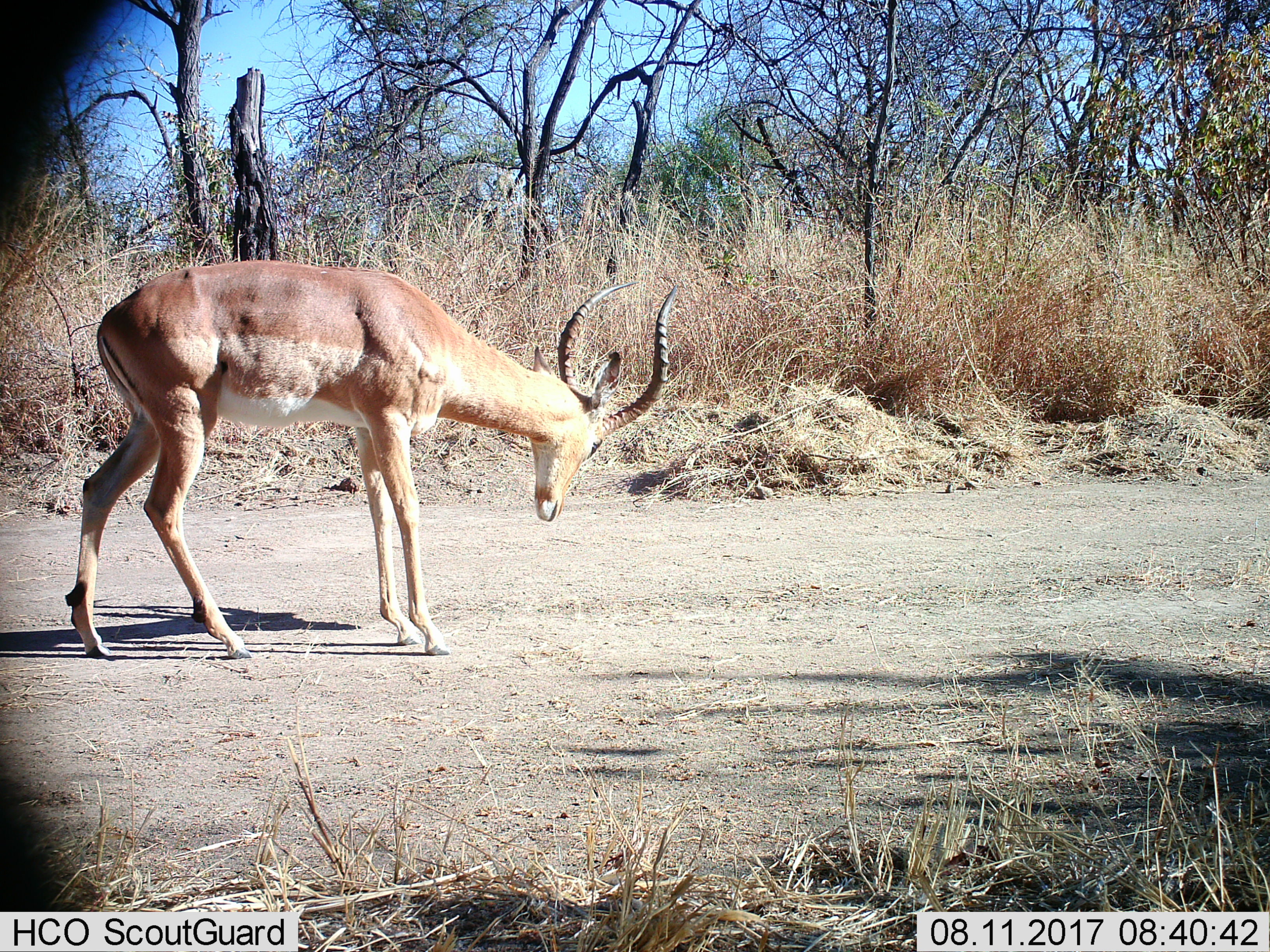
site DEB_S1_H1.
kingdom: Animalia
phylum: Chordata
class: Mammalia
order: Artiodactyla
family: Bovidae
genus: Aepyceros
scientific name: Aepyceros melampus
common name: impala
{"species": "impala (Aepyceros melampus)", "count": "1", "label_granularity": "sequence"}